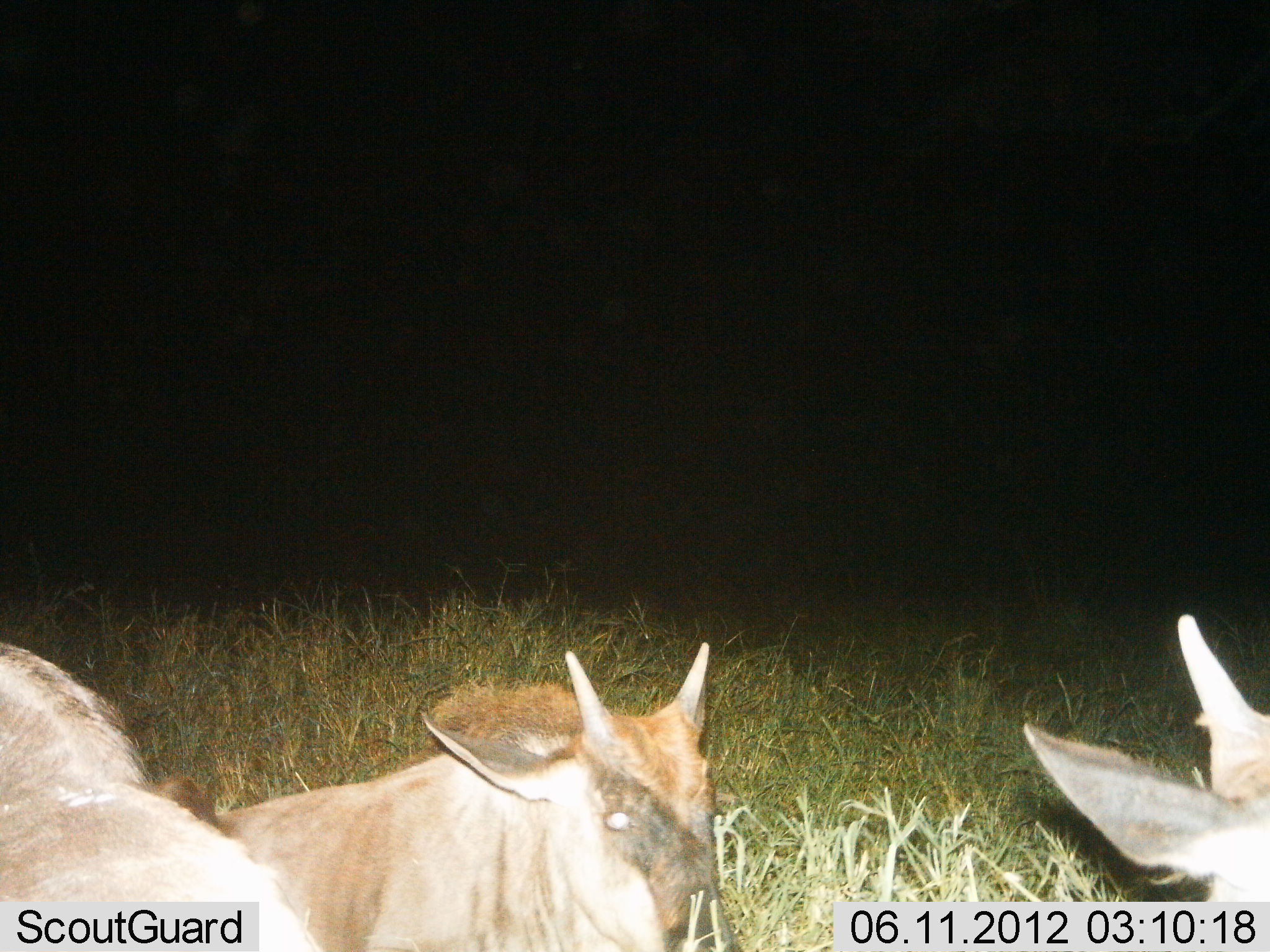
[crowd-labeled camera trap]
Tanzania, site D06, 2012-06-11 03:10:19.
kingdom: Animalia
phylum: Chordata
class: Mammalia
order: Artiodactyla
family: Bovidae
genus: Connochaetes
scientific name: Connochaetes taurinus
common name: blue wildebeest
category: wildebeest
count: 3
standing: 10%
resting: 90%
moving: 0%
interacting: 0%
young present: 70%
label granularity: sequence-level